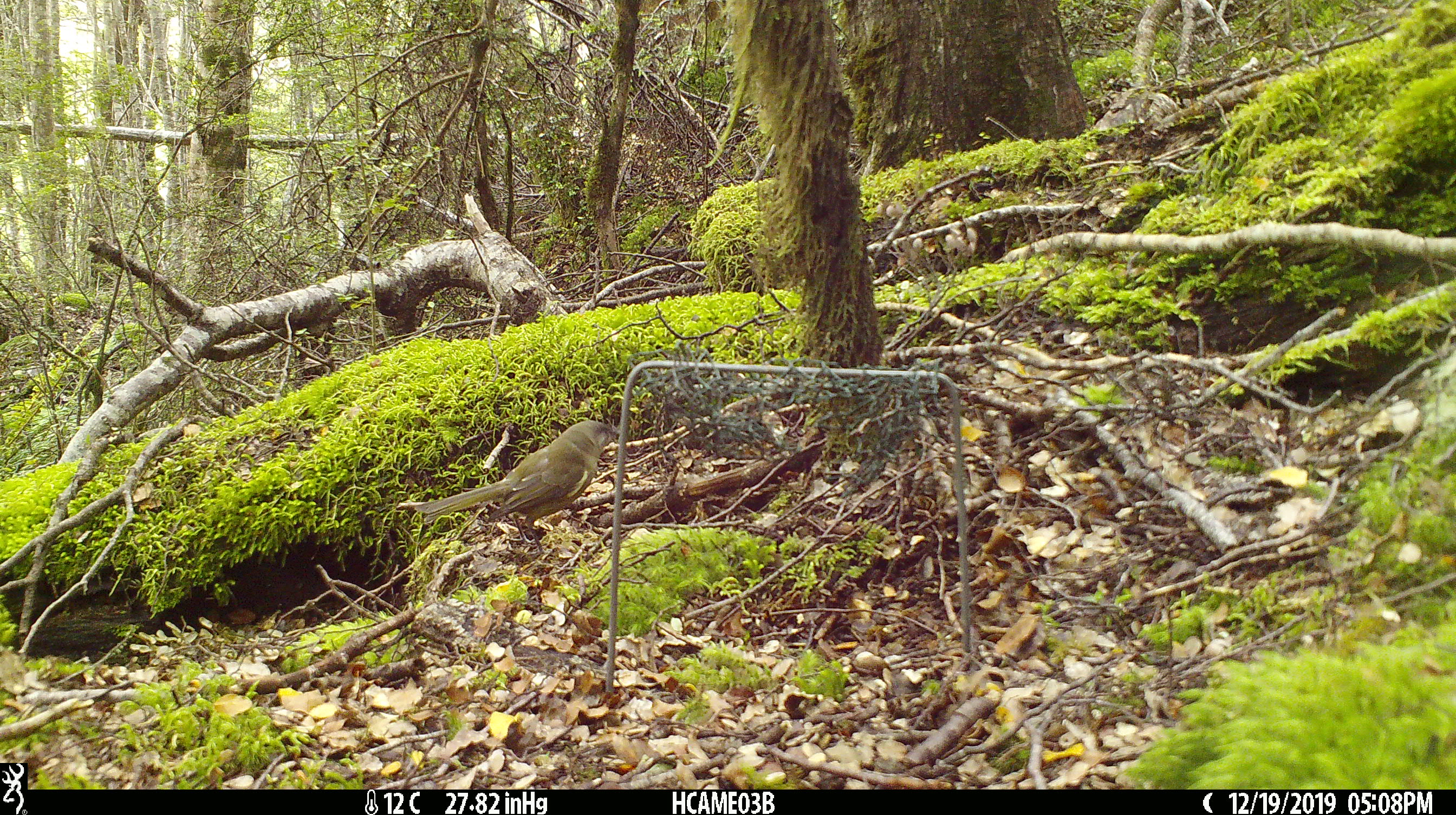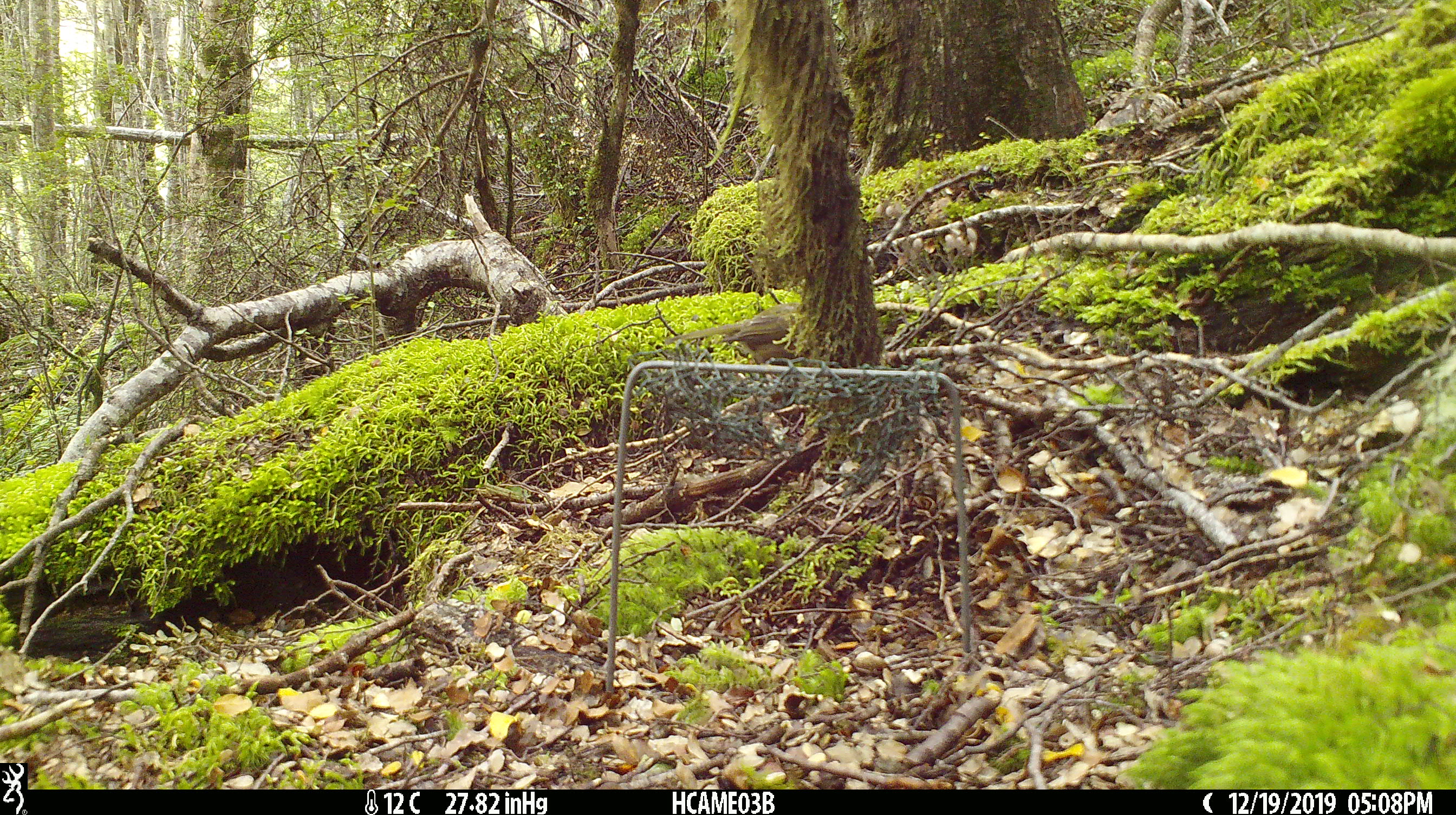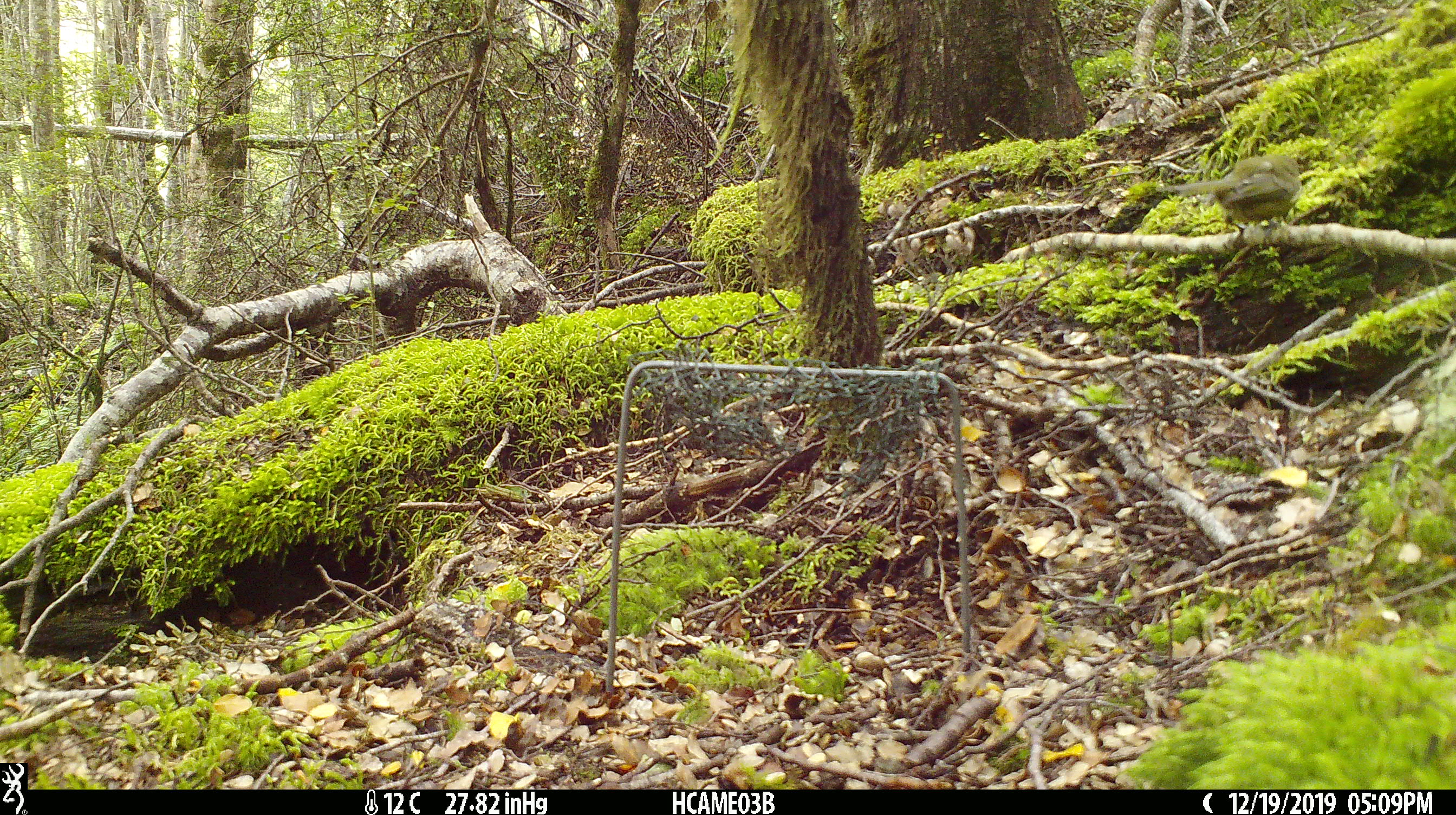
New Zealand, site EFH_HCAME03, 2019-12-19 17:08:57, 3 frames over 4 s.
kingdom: Animalia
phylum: Chordata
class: Aves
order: Passeriformes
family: Meliphagidae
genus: Anthornis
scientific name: Anthornis melanura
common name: new zealand bellbird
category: bellbird